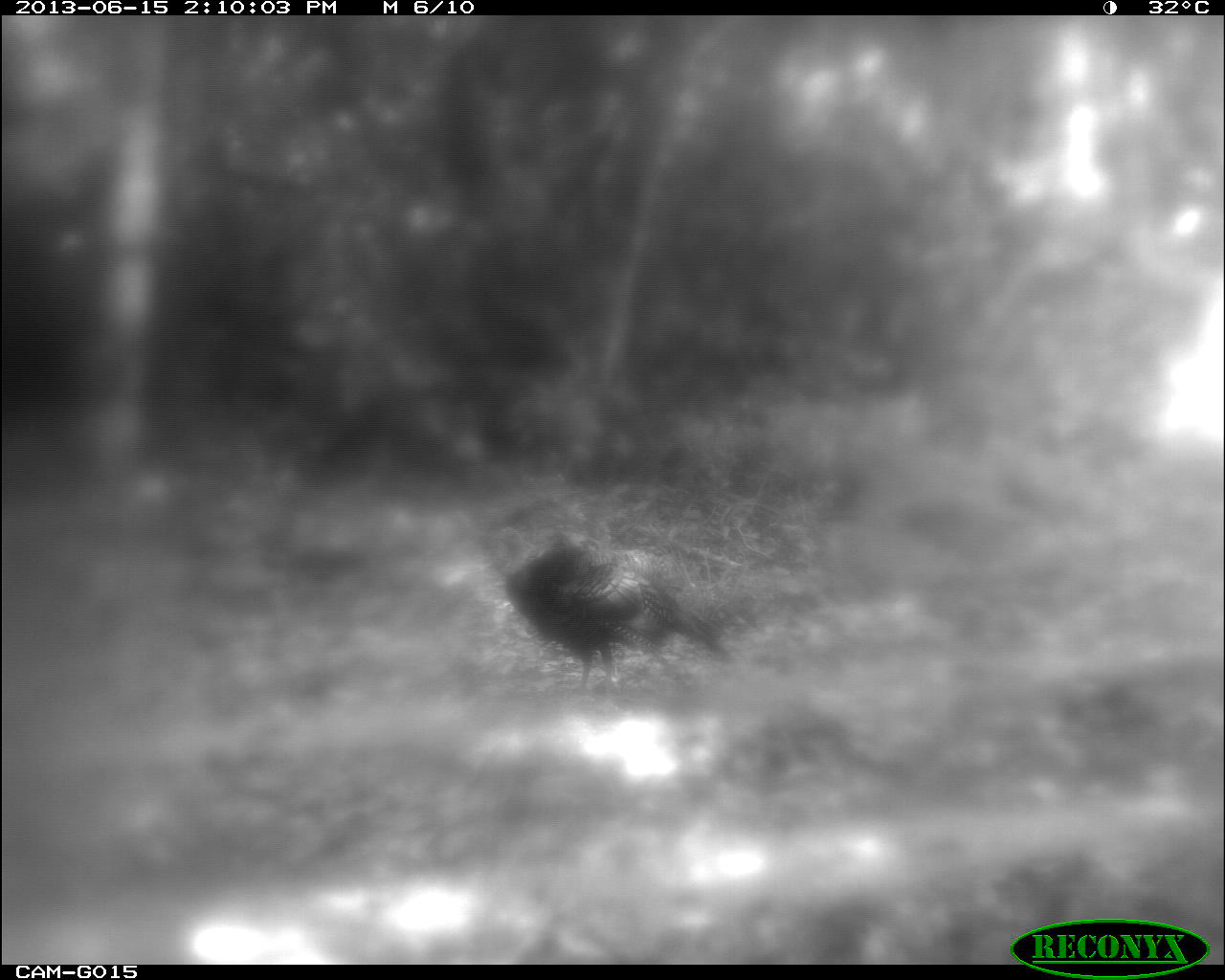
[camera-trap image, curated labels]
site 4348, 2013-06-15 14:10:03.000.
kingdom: Animalia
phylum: Chordata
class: Aves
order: Galliformes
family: Phasianidae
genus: Meleagris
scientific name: Meleagris ocellata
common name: ocellated turkey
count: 1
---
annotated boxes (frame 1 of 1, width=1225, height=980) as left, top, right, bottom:
meleagris ocellata: 482, 525, 735, 696